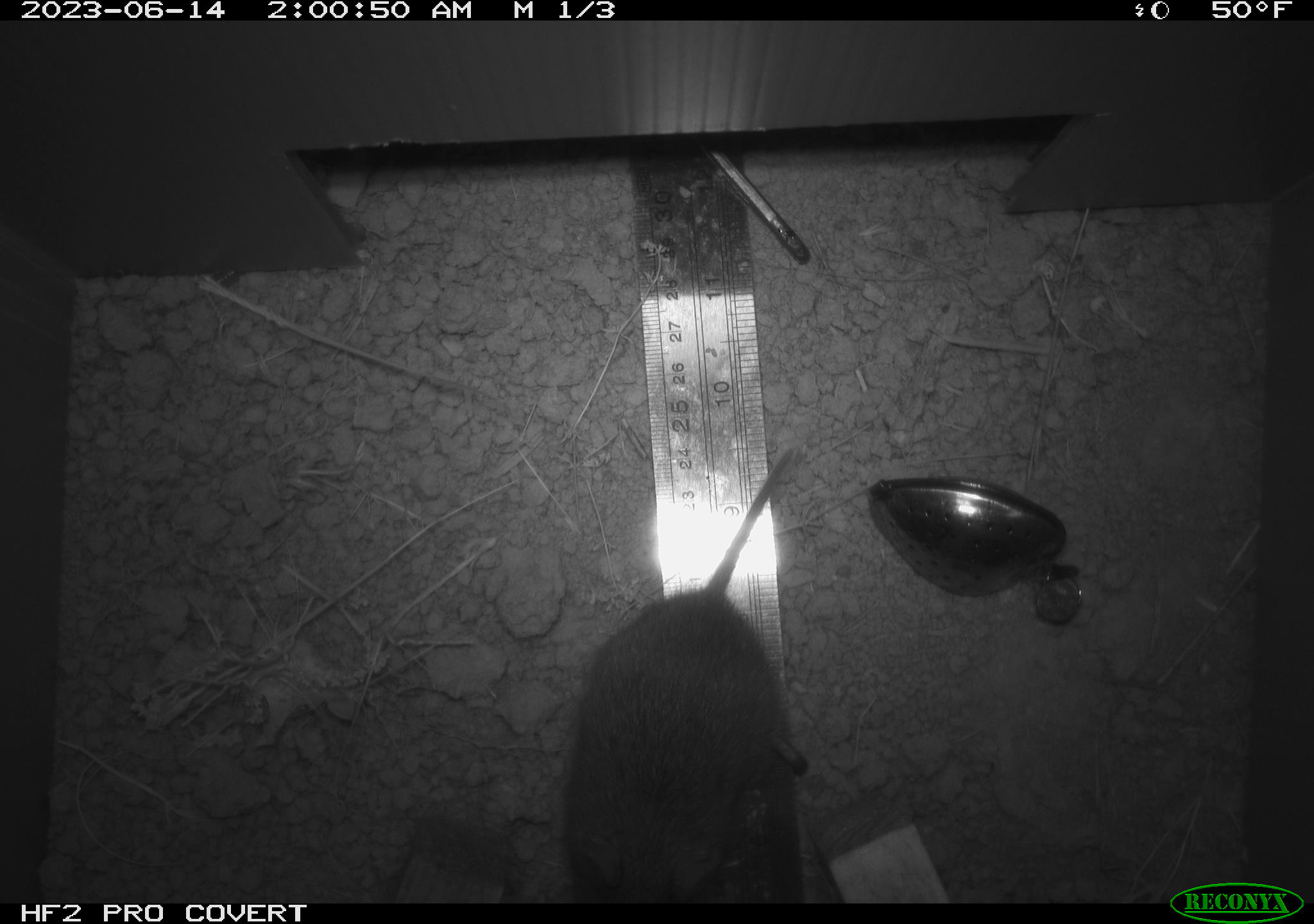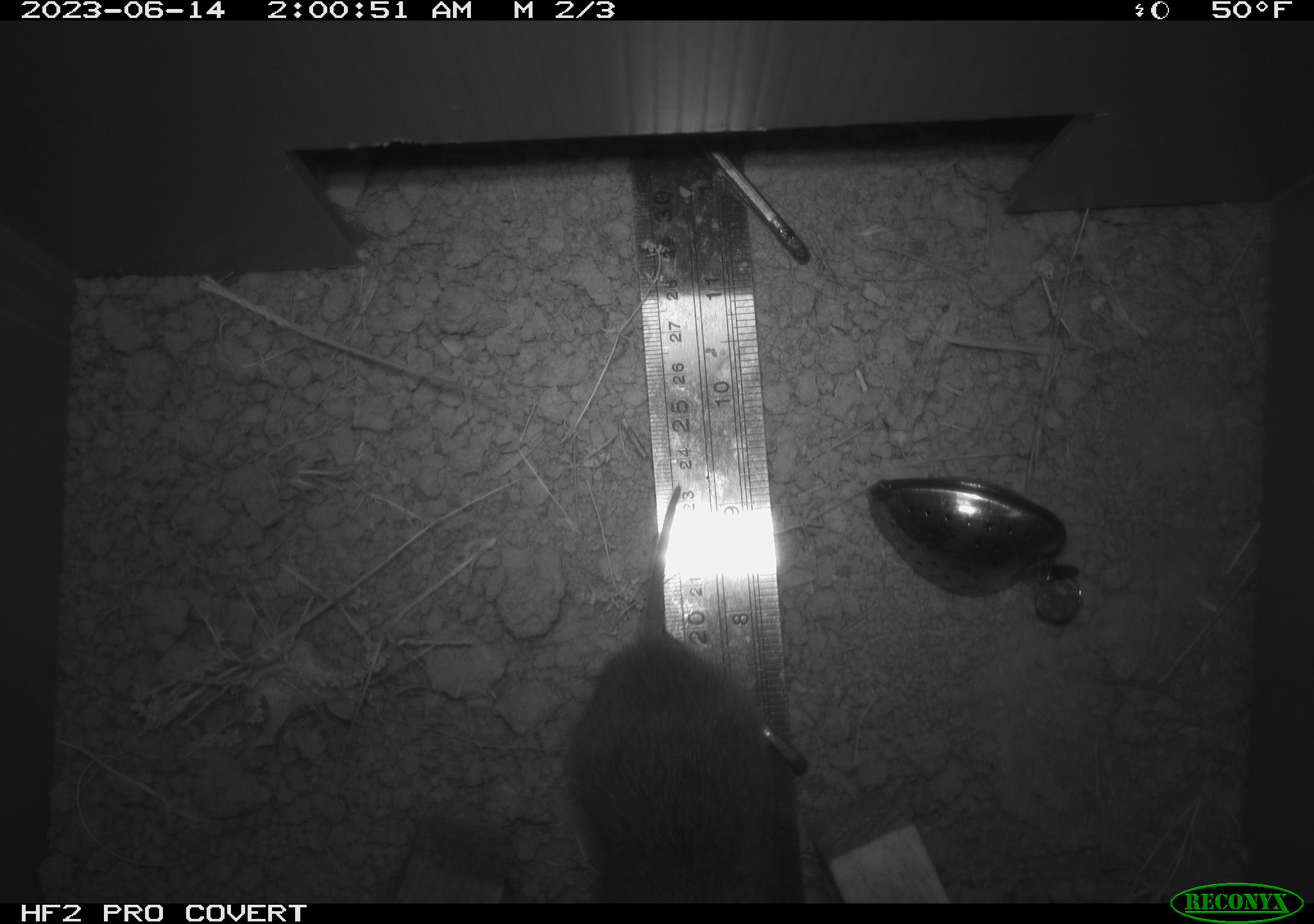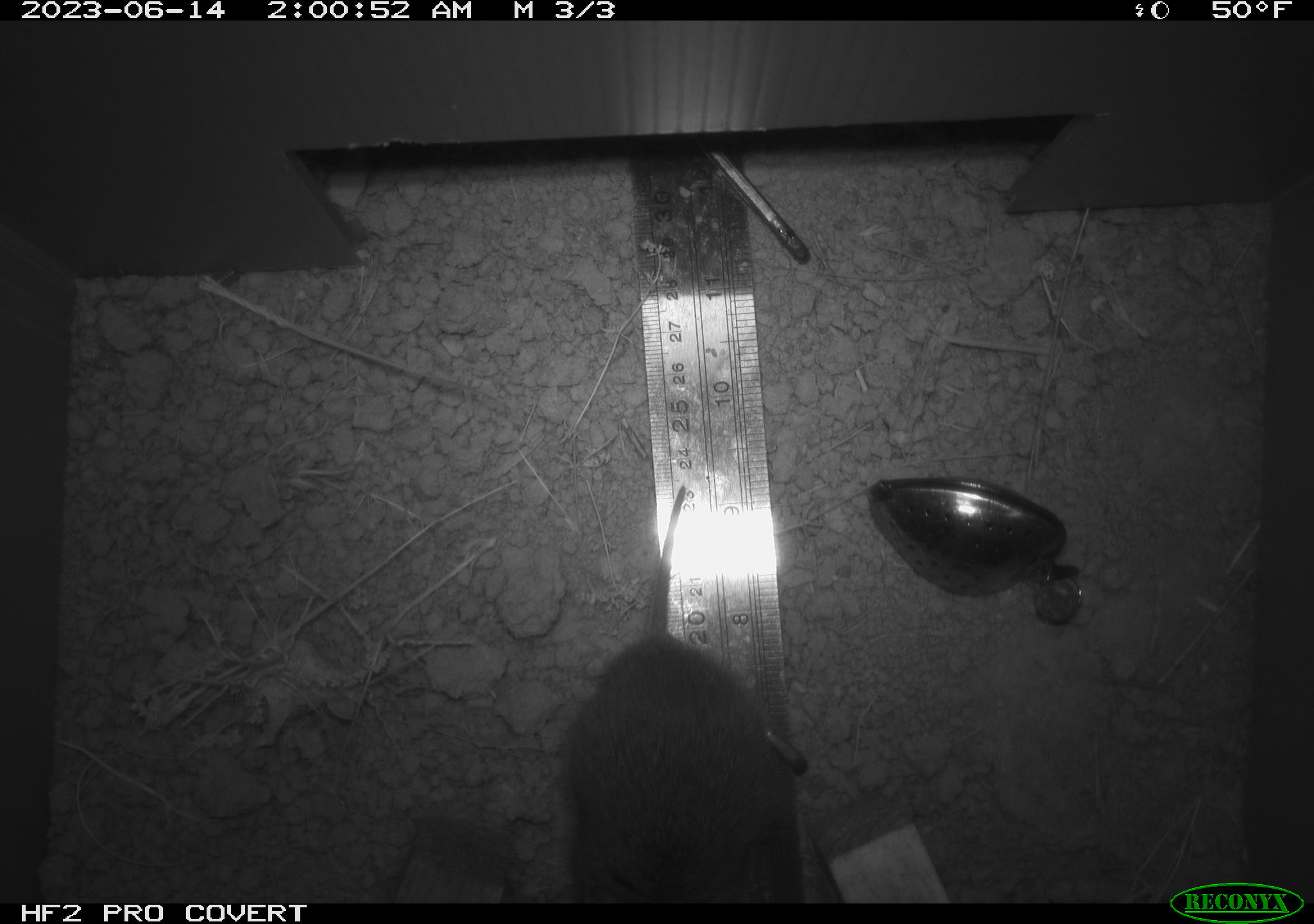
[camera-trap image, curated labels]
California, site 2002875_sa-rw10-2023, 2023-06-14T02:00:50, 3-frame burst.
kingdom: Animalia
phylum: Chordata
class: Mammalia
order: Rodentia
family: Cricetidae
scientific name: Arvicolinae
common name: voles, lemmings, and muskrats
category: arvicolinae subfamily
Arvicolinae subfamily (voles, lemmings, and muskrats) (Arvicolinae).